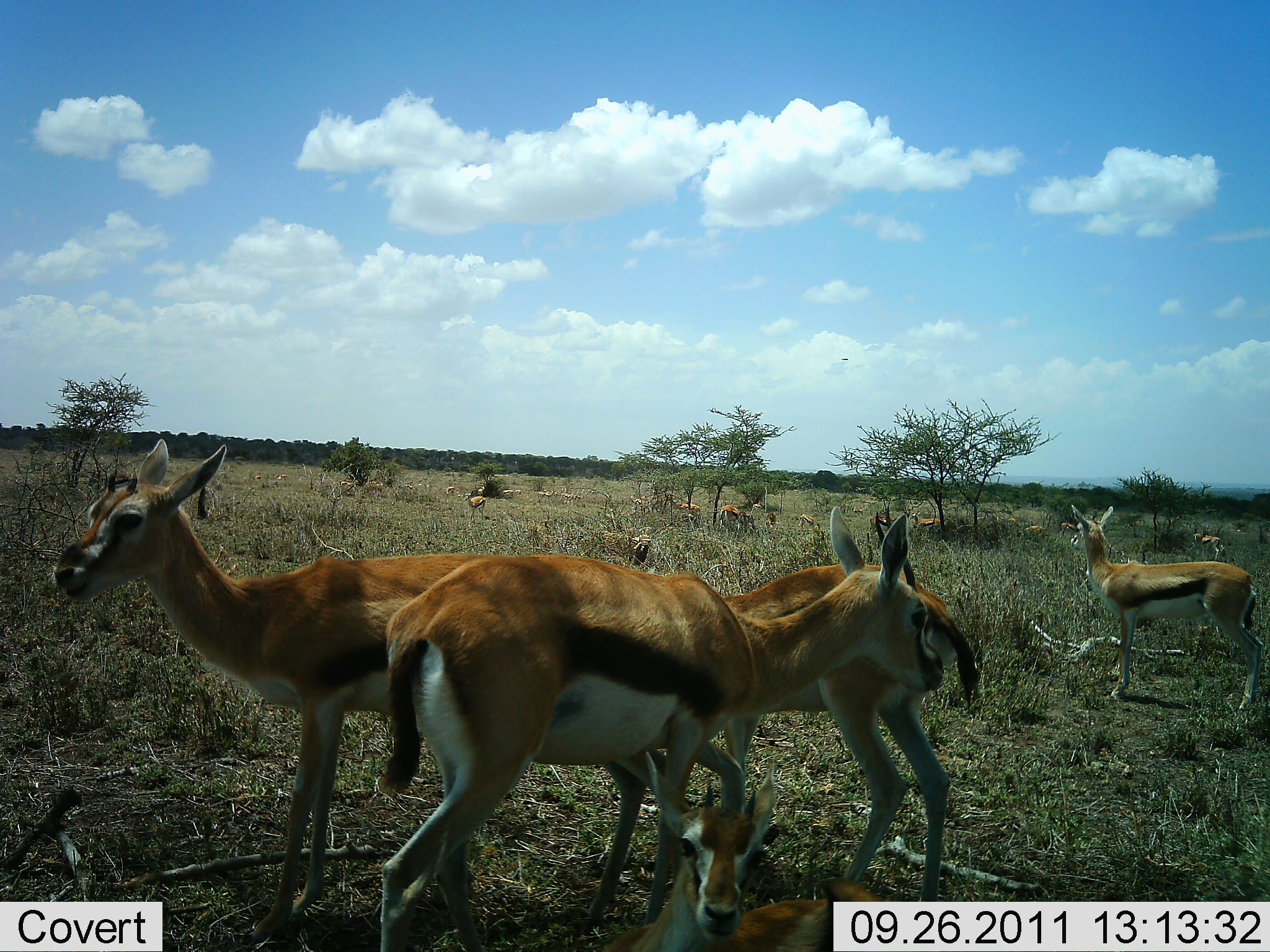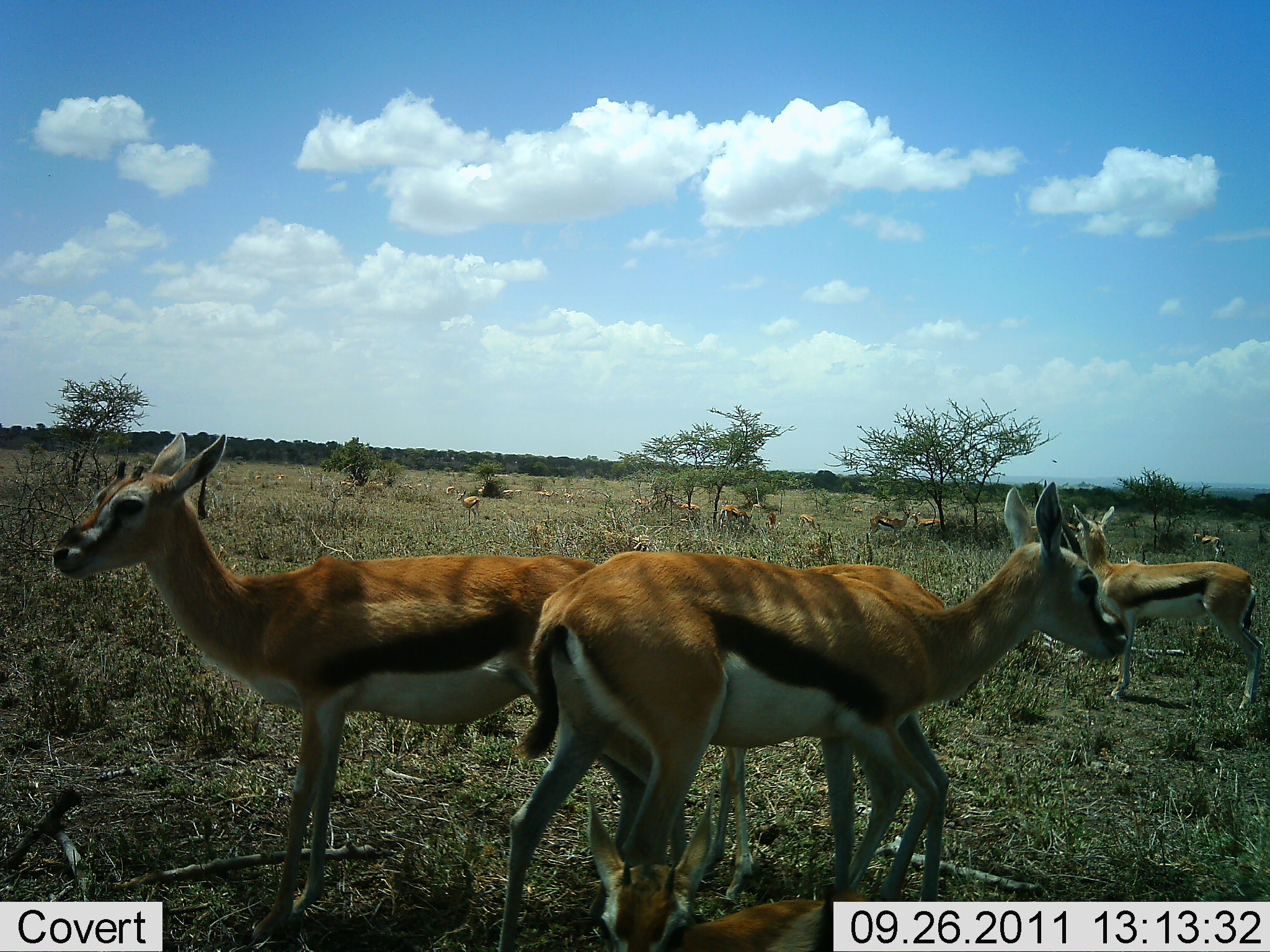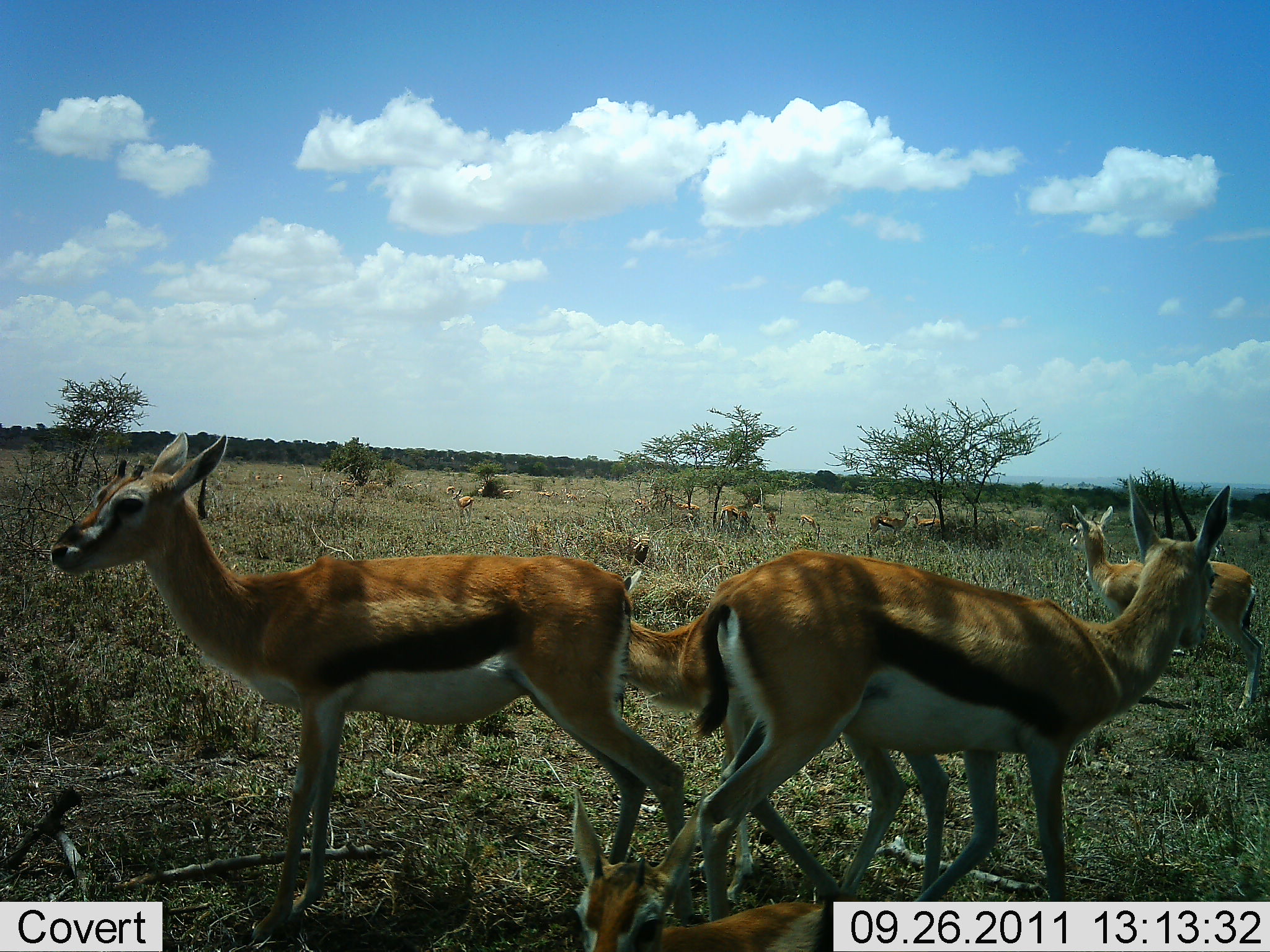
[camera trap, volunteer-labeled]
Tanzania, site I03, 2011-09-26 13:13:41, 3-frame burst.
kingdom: Animalia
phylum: Chordata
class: Mammalia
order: Artiodactyla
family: Bovidae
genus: Eudorcas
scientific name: Eudorcas thomsonii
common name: thomson's gazelle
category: gazellethomsons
Gazellethomsons (thomson's gazelle) (Eudorcas thomsonii), count 11-50. Behavior (volunteer vote fractions): standing 87%, resting 27%, moving 67%, interacting 7%. Young present (vote fraction): 7%. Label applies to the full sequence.